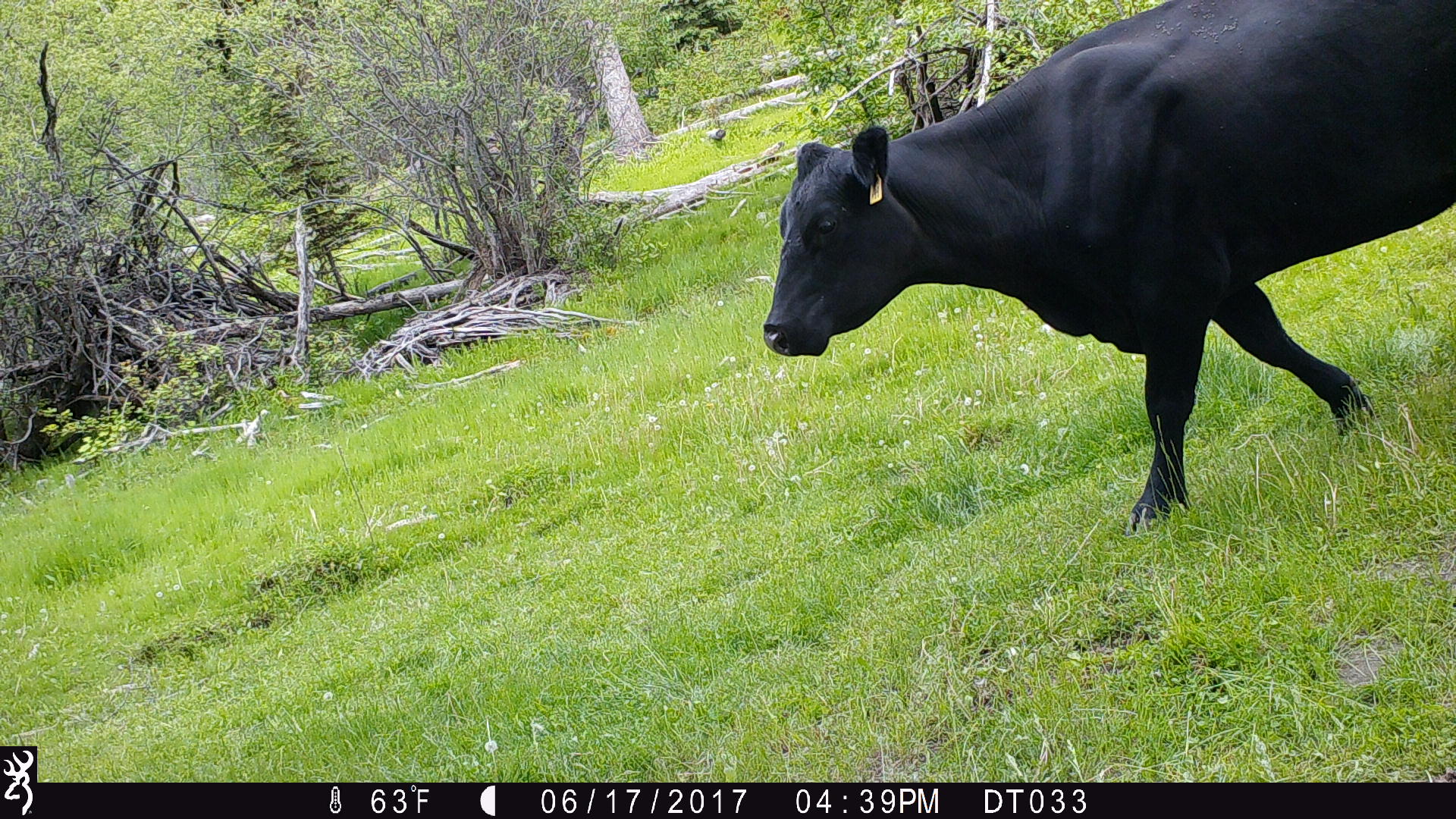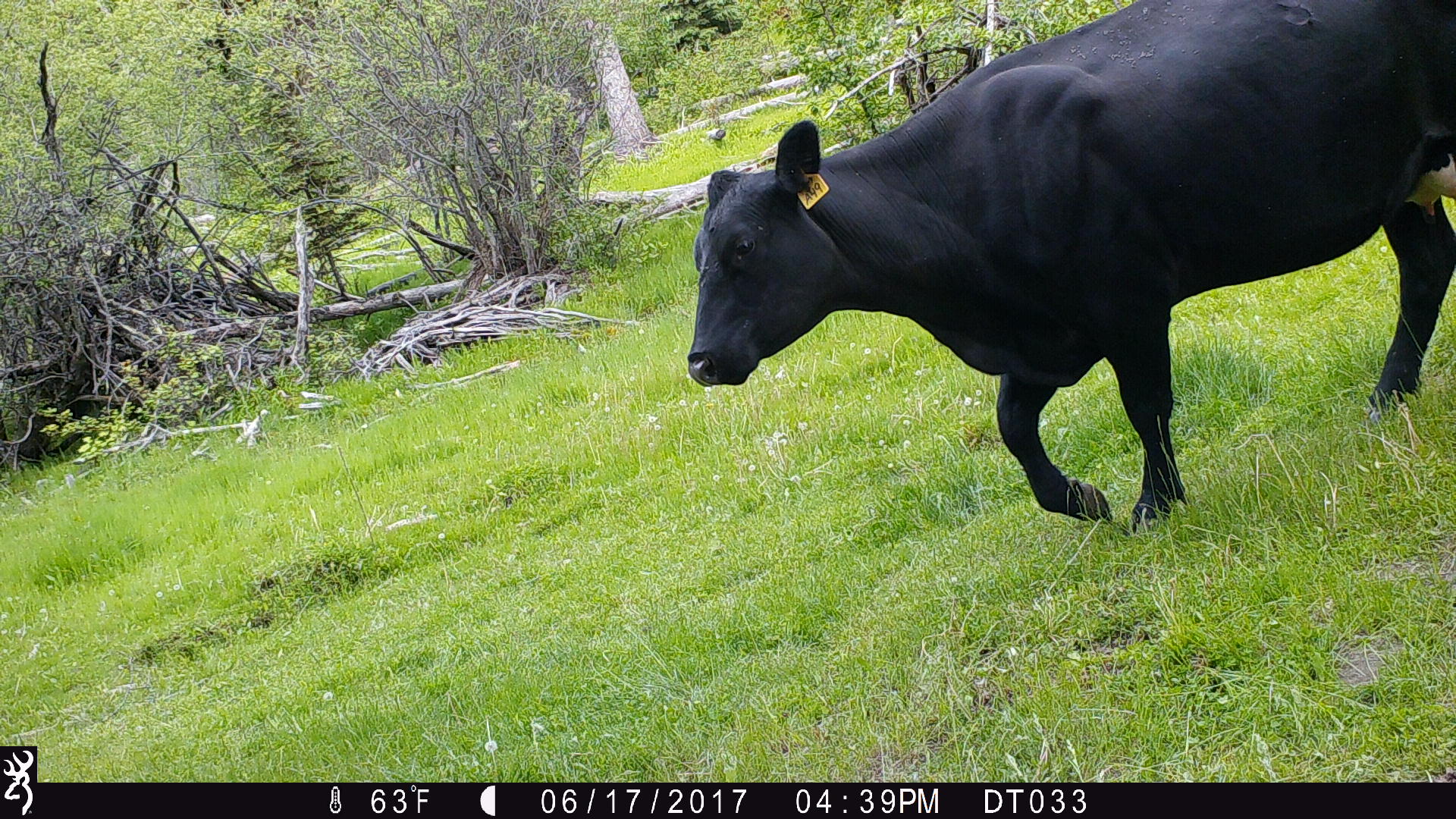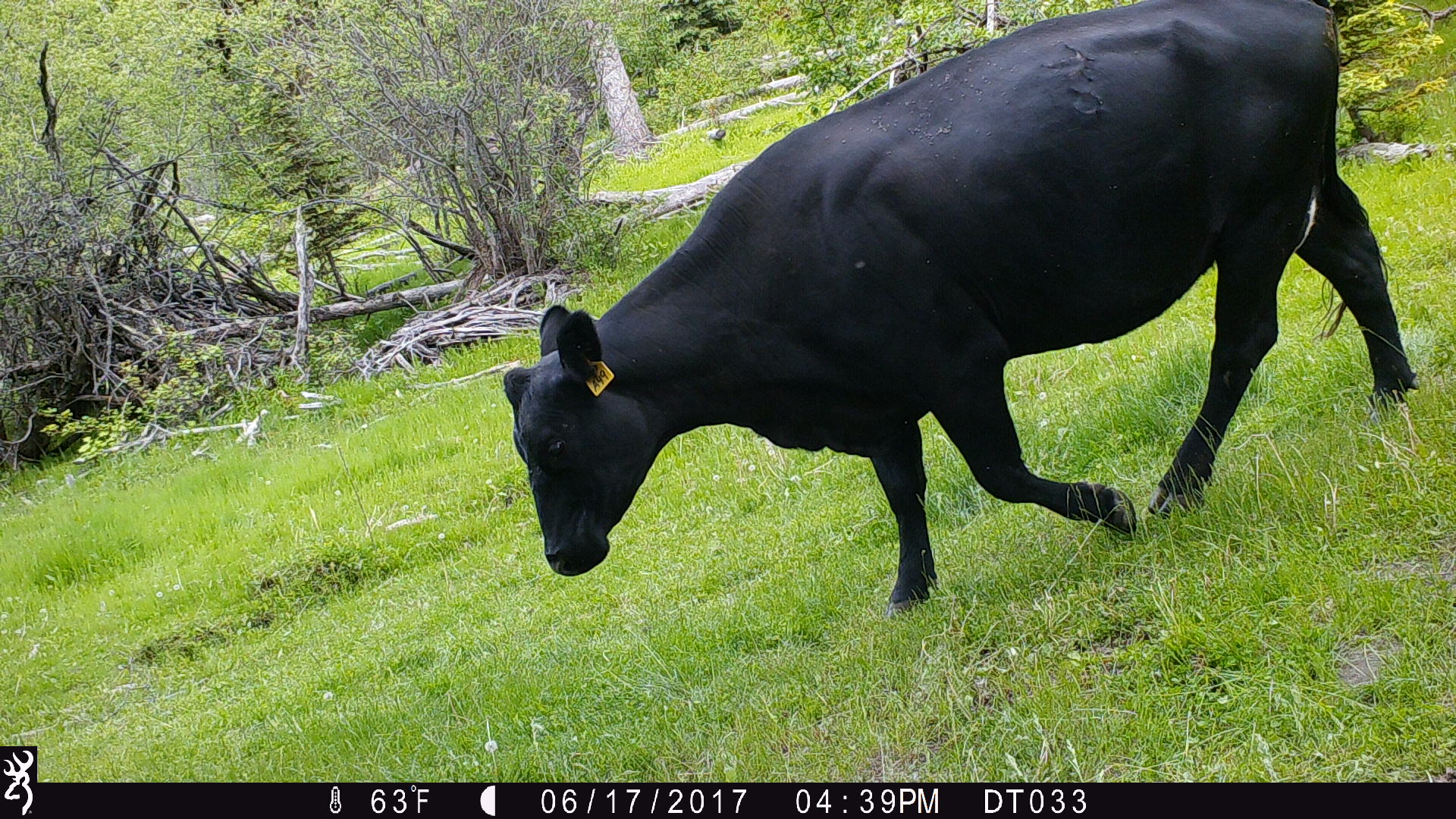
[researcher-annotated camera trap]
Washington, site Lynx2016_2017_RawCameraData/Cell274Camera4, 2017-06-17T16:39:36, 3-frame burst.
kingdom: Animalia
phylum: Chordata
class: Mammalia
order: Artiodactyla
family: Bovidae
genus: Bos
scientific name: Bos taurus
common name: domestic cattle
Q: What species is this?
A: Domestic cattle (Bos taurus).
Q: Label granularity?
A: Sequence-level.